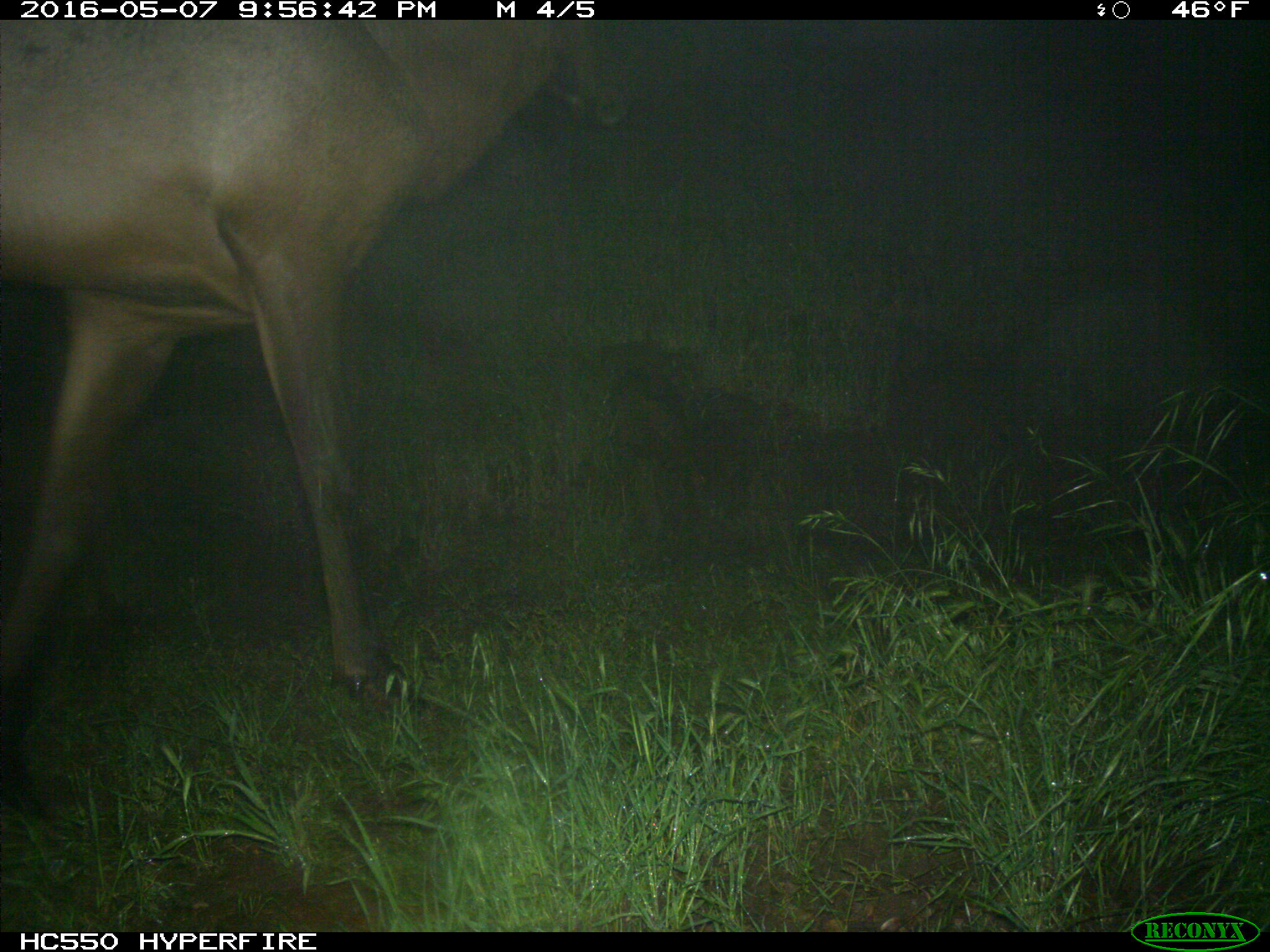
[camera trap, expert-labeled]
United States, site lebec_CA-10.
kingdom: Animalia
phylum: Chordata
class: Mammalia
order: Artiodactyla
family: Cervidae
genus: Cervus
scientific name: Cervus canadensis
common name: elk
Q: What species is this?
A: Cervus canadensis (elk).